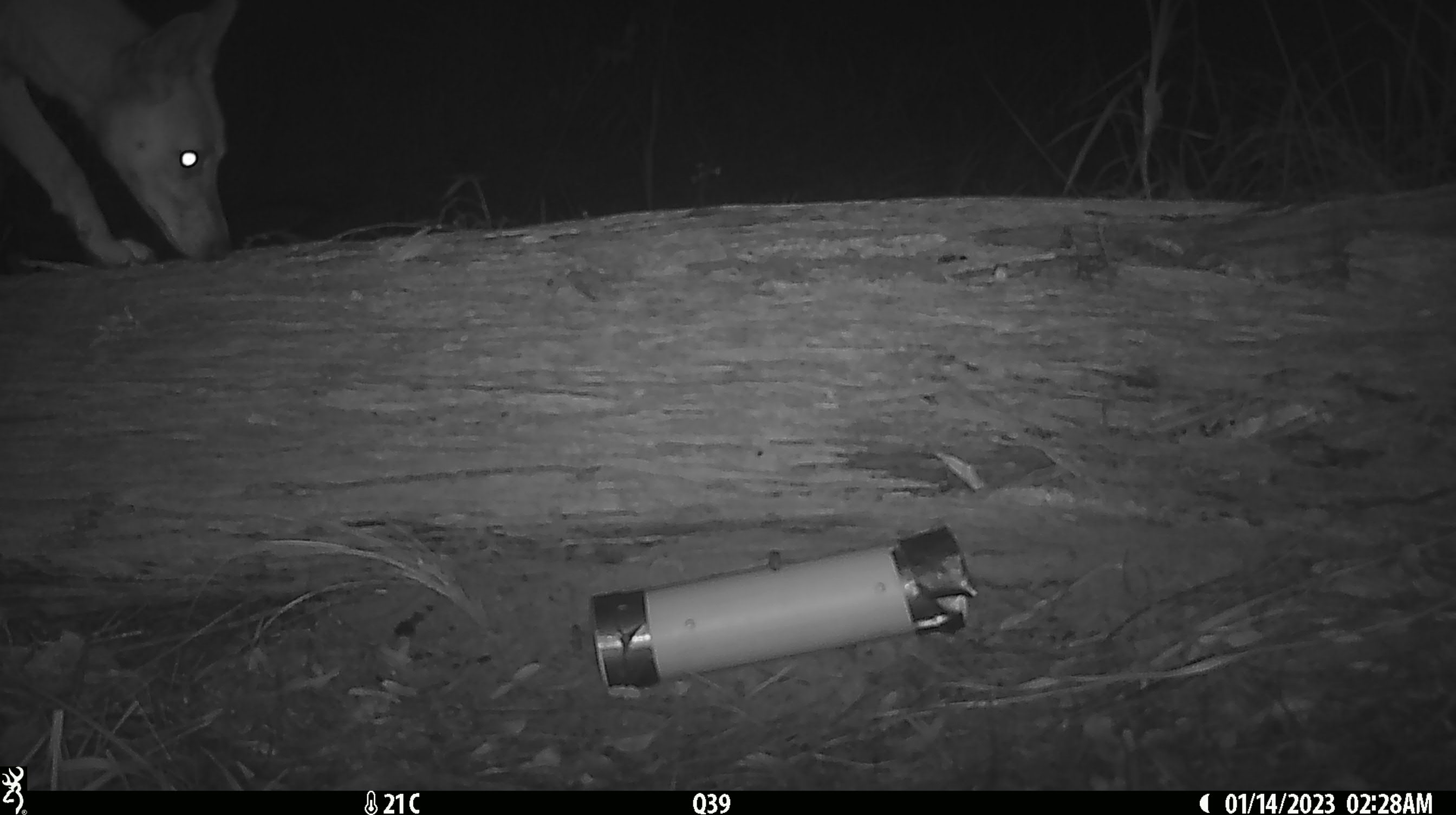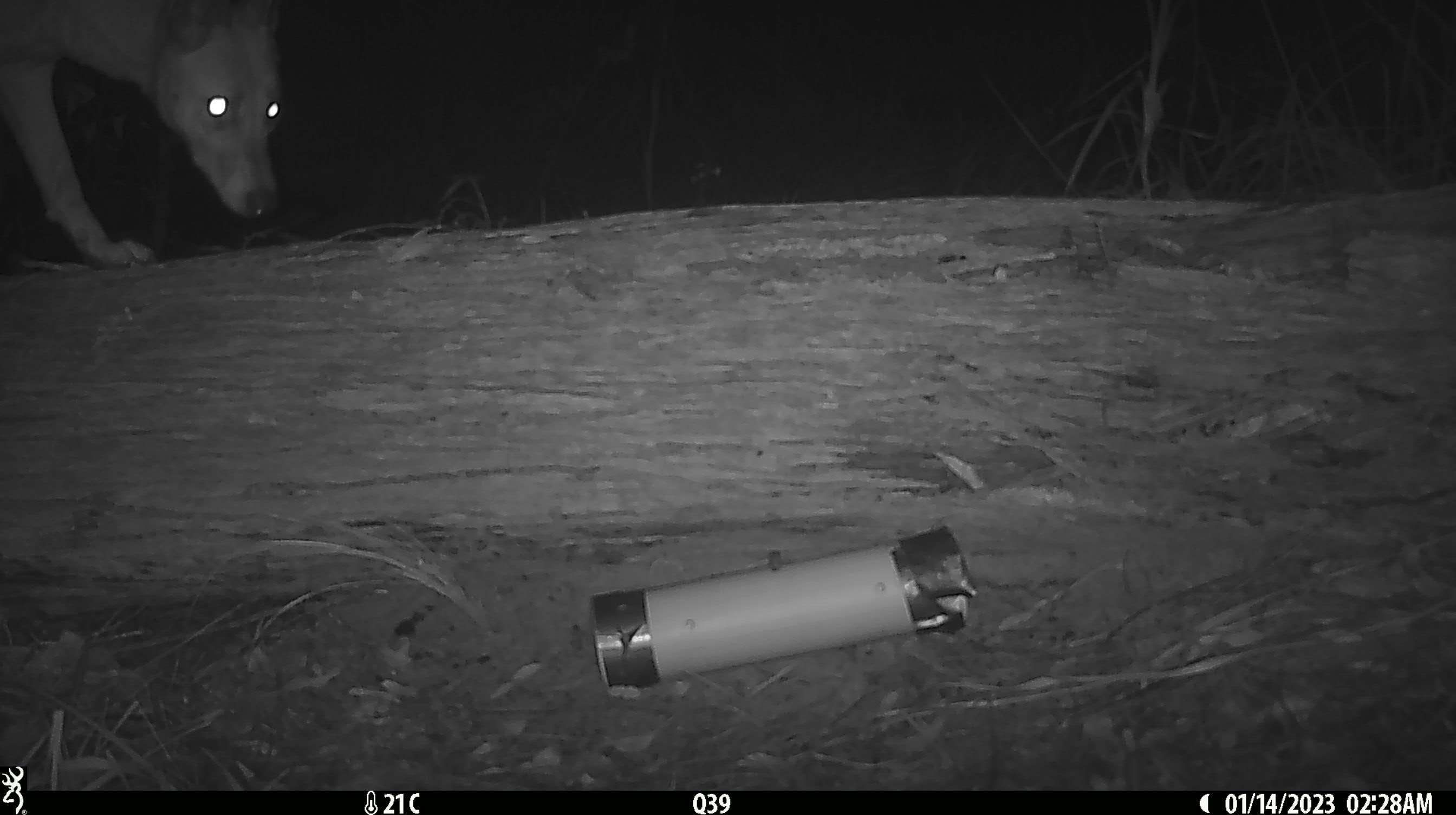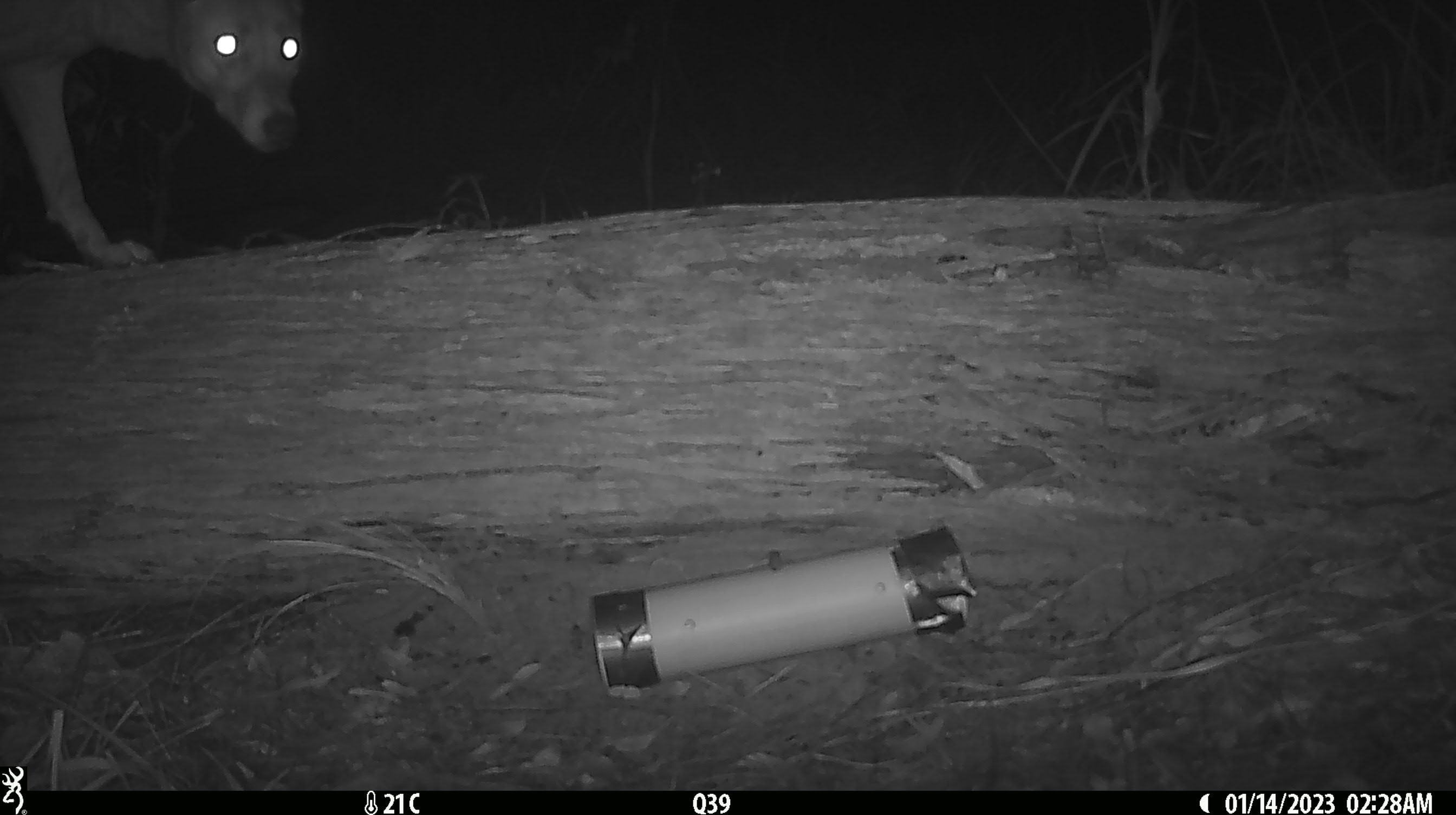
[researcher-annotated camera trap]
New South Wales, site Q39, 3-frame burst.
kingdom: Animalia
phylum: Chordata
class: Mammalia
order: Carnivora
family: Canidae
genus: Canis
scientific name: Canis familiaris dingo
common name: dingo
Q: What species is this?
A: Dingo (Canis familiaris dingo).